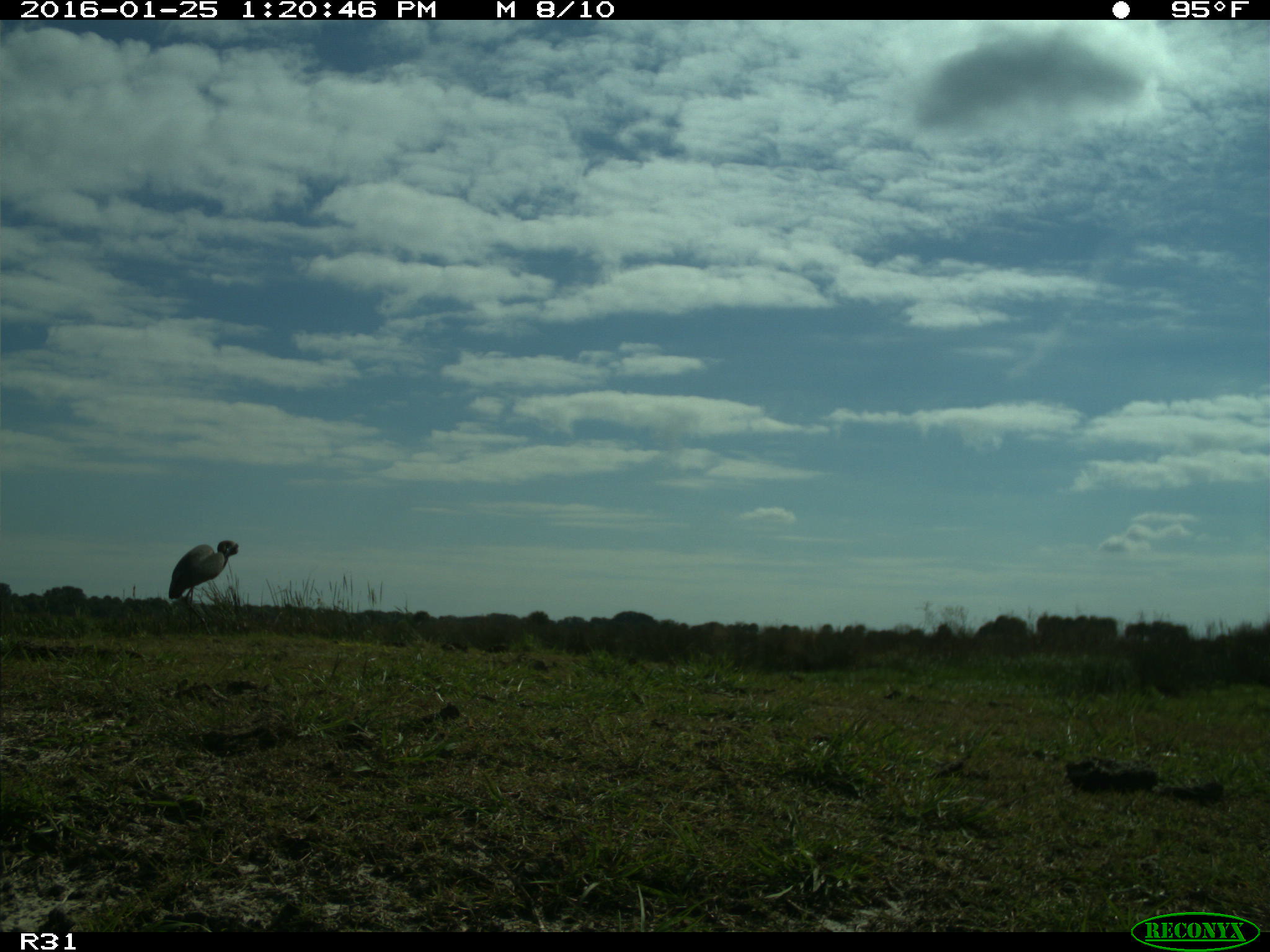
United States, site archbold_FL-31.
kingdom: Animalia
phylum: Chordata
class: Aves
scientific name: Aves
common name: birds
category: unidentified bird